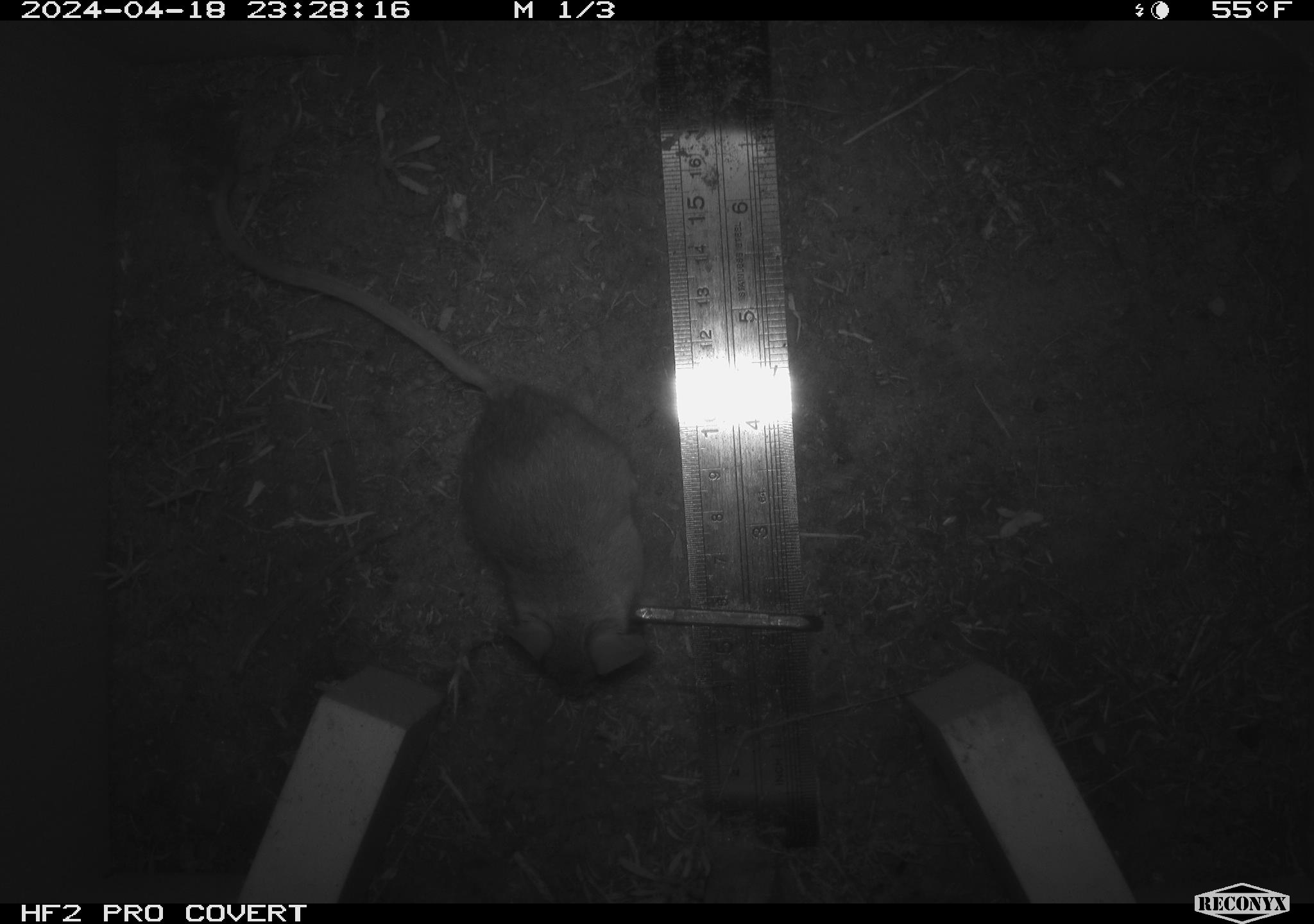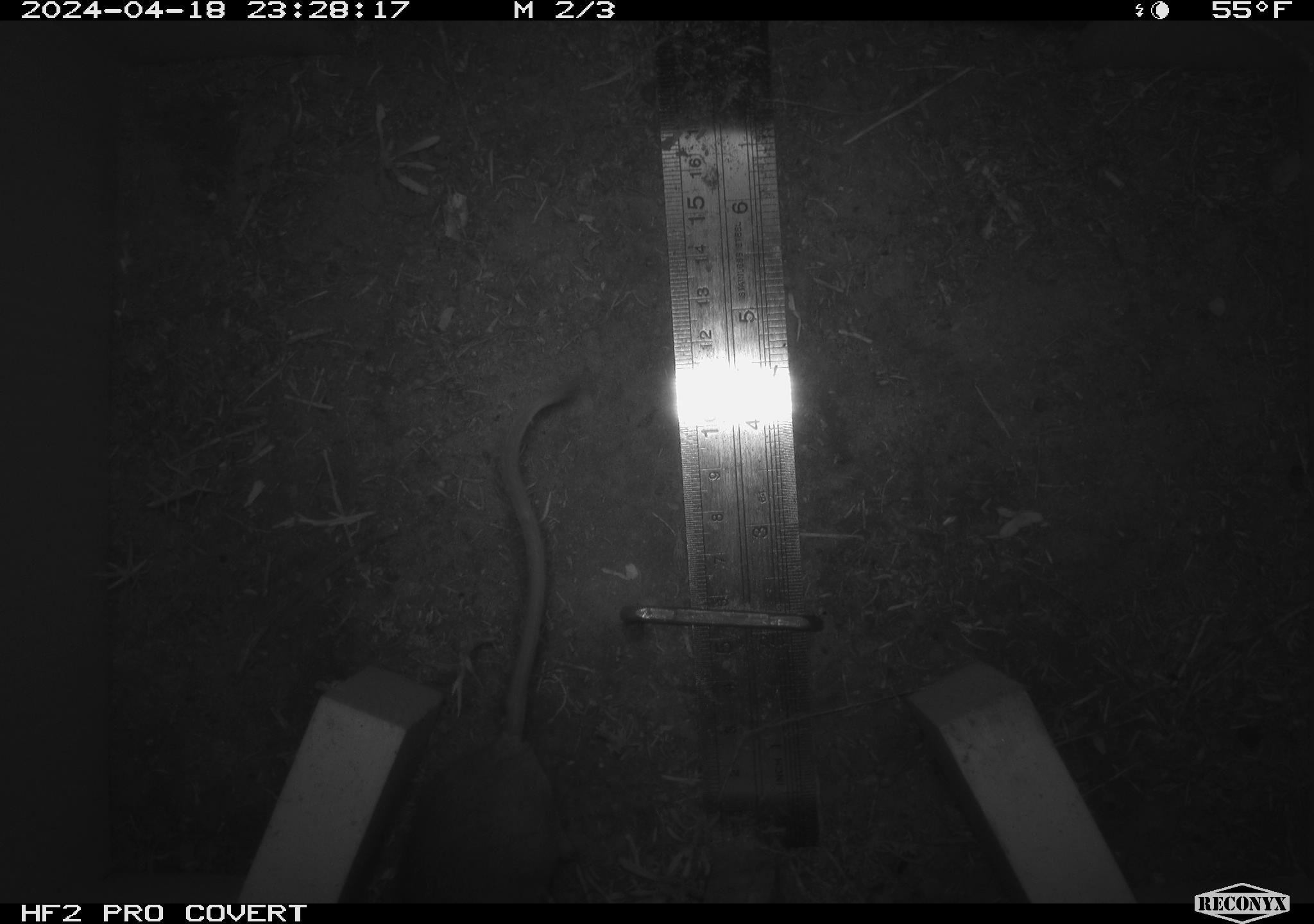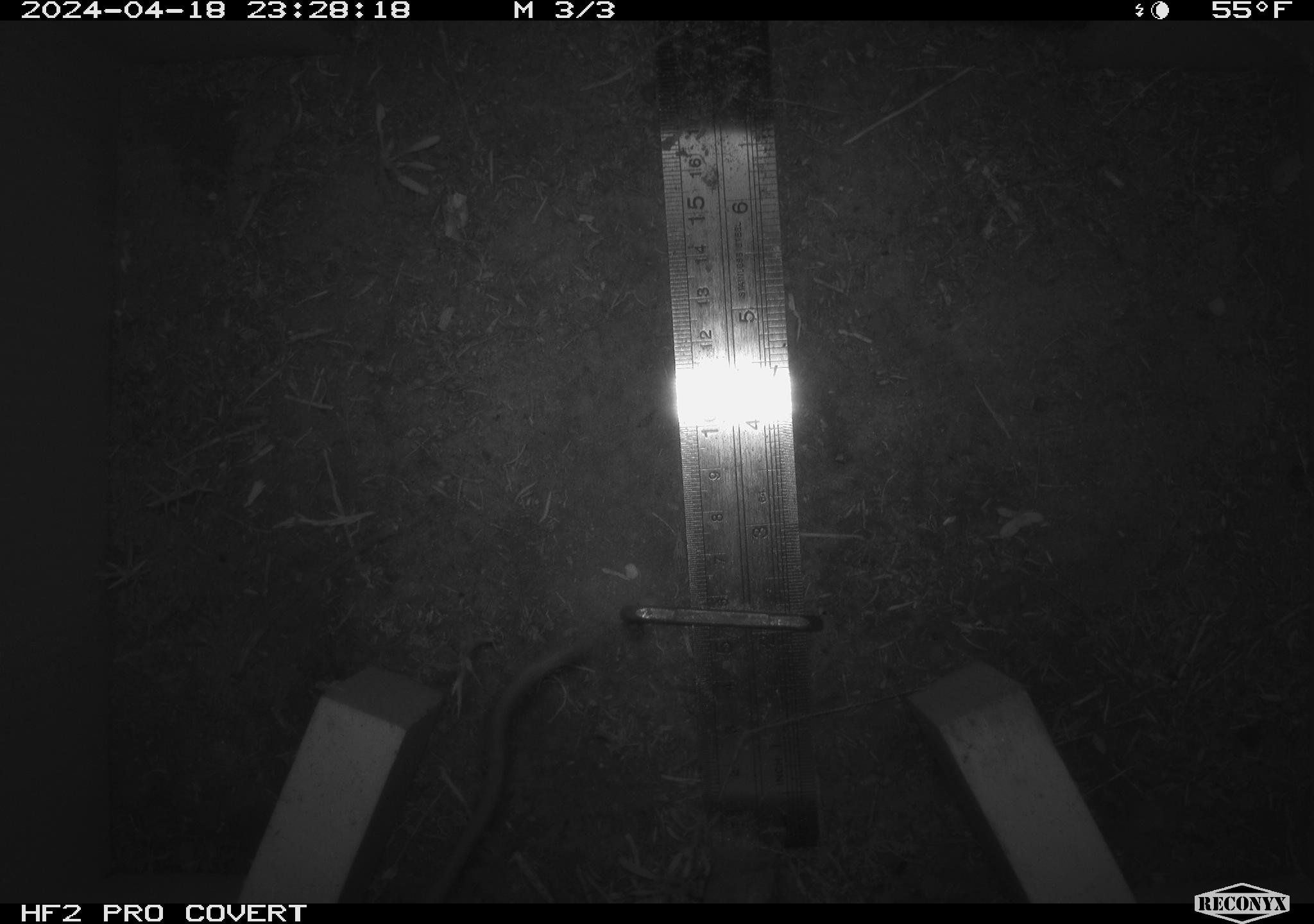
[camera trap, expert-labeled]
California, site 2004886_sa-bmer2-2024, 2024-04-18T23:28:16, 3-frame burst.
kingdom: Animalia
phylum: Chordata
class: Mammalia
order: Rodentia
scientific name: Rodentia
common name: woodrat or rat or mouse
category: woodrat or rat or mouse species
Woodrat or rat or mouse species (woodrat or rat or mouse) (Rodentia).